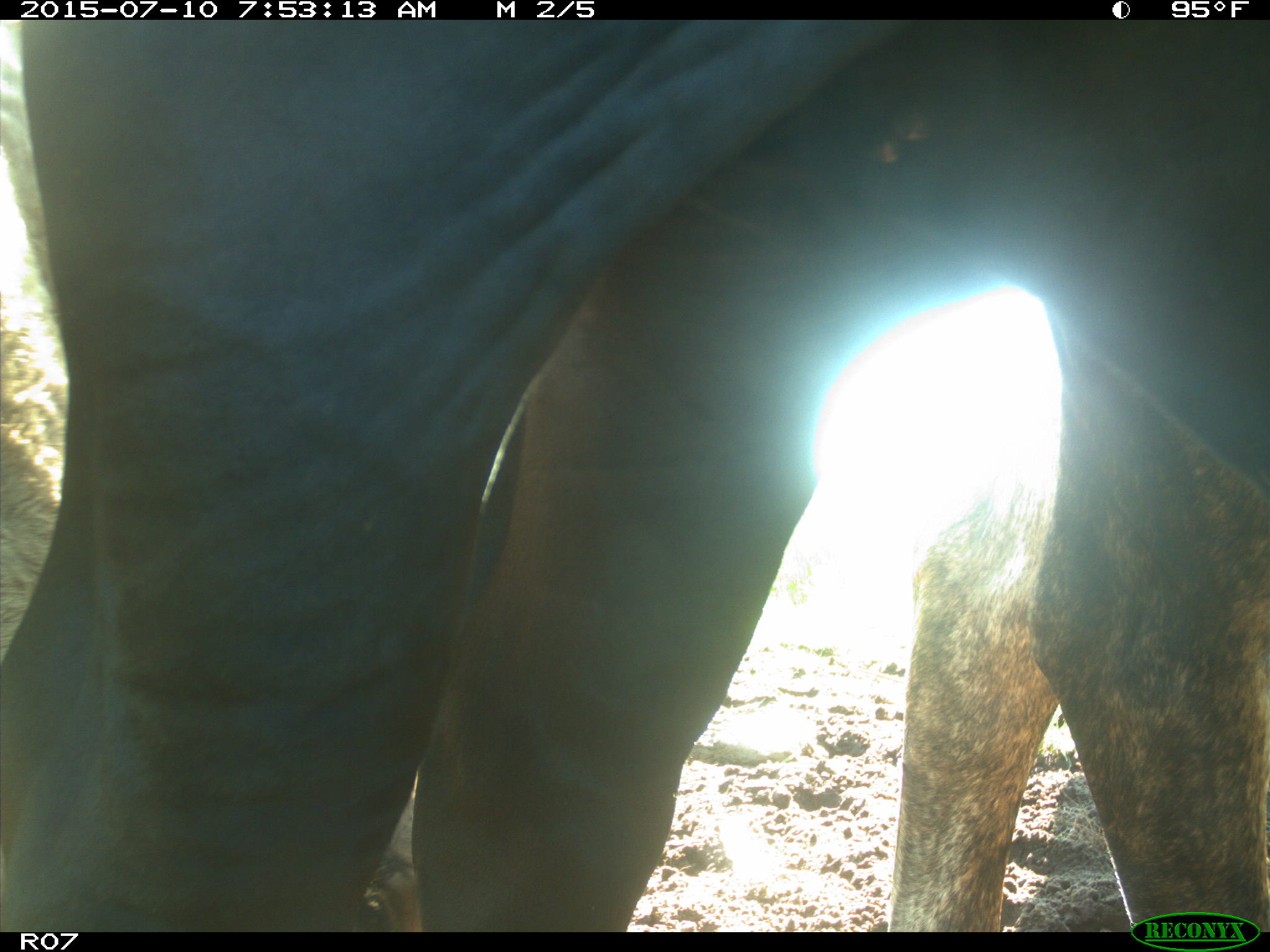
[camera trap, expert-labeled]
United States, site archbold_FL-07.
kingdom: Animalia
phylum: Chordata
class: Mammalia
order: Artiodactyla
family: Bovidae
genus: Bos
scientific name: Bos taurus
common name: domestic cow